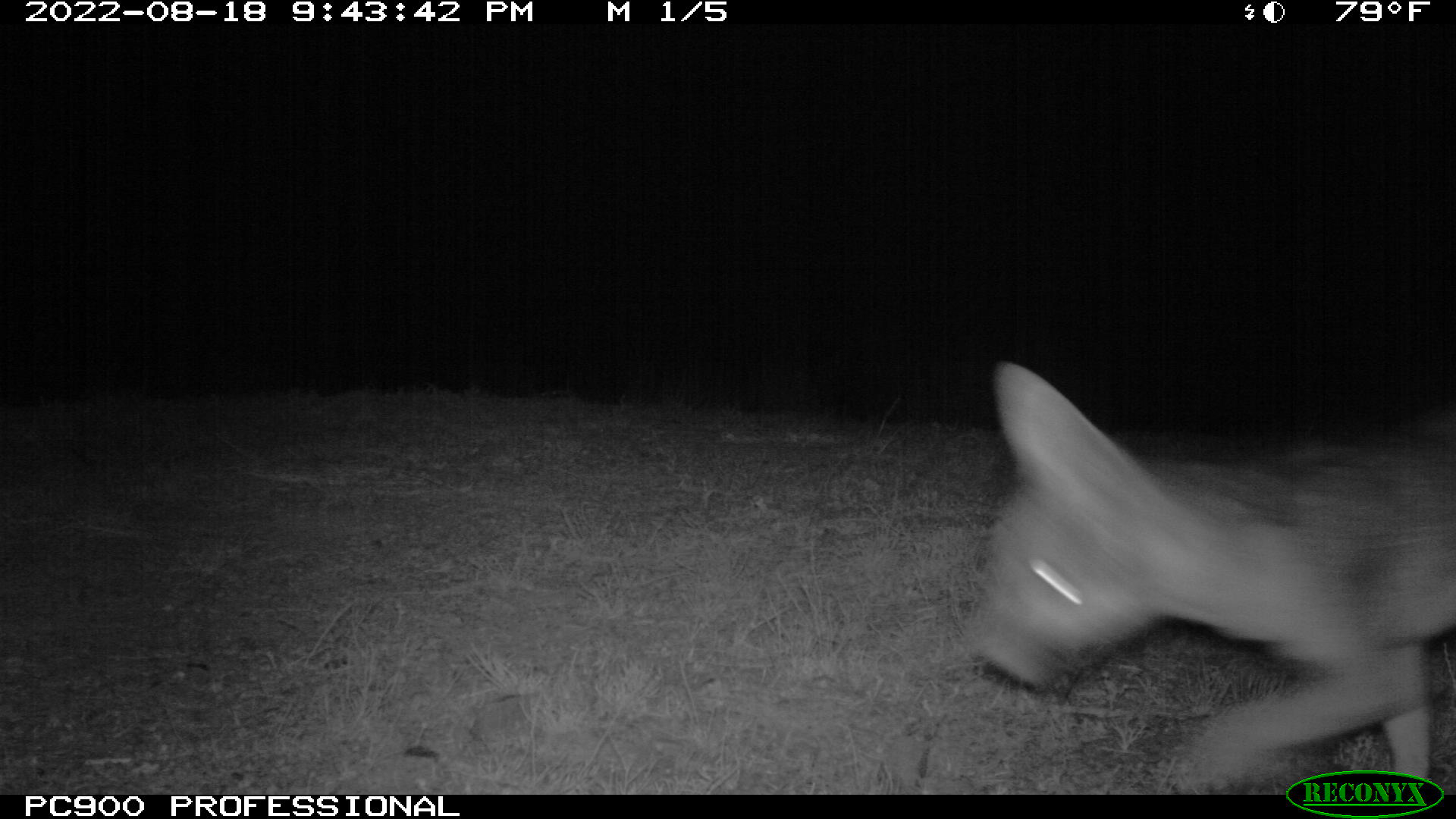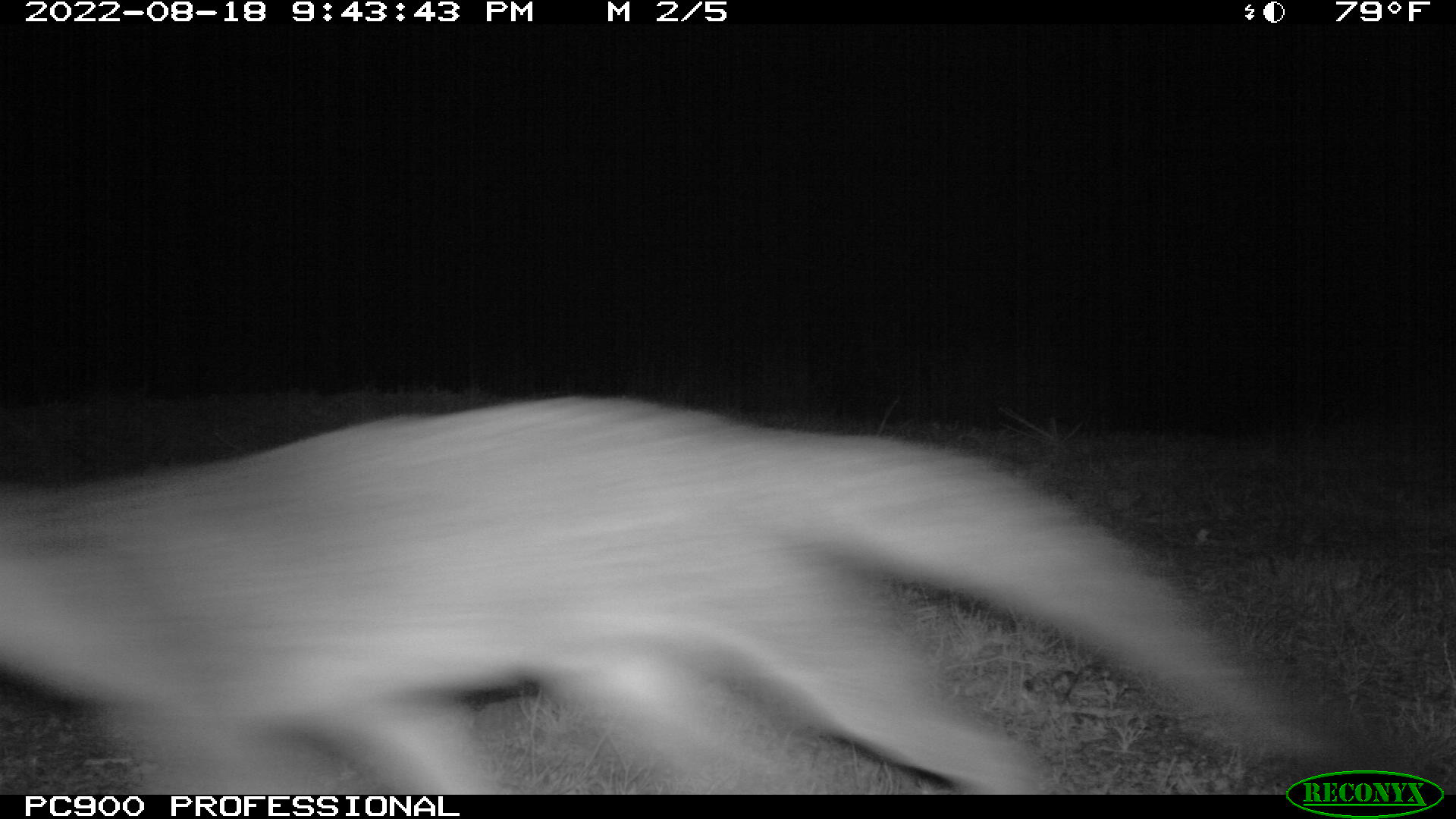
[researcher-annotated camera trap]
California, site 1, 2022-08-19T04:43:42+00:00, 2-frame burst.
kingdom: Animalia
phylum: Chordata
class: Mammalia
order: Carnivora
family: Canidae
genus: Urocyon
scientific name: Urocyon cinereoargenteus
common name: gray fox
Gray fox (Urocyon cinereoargenteus).